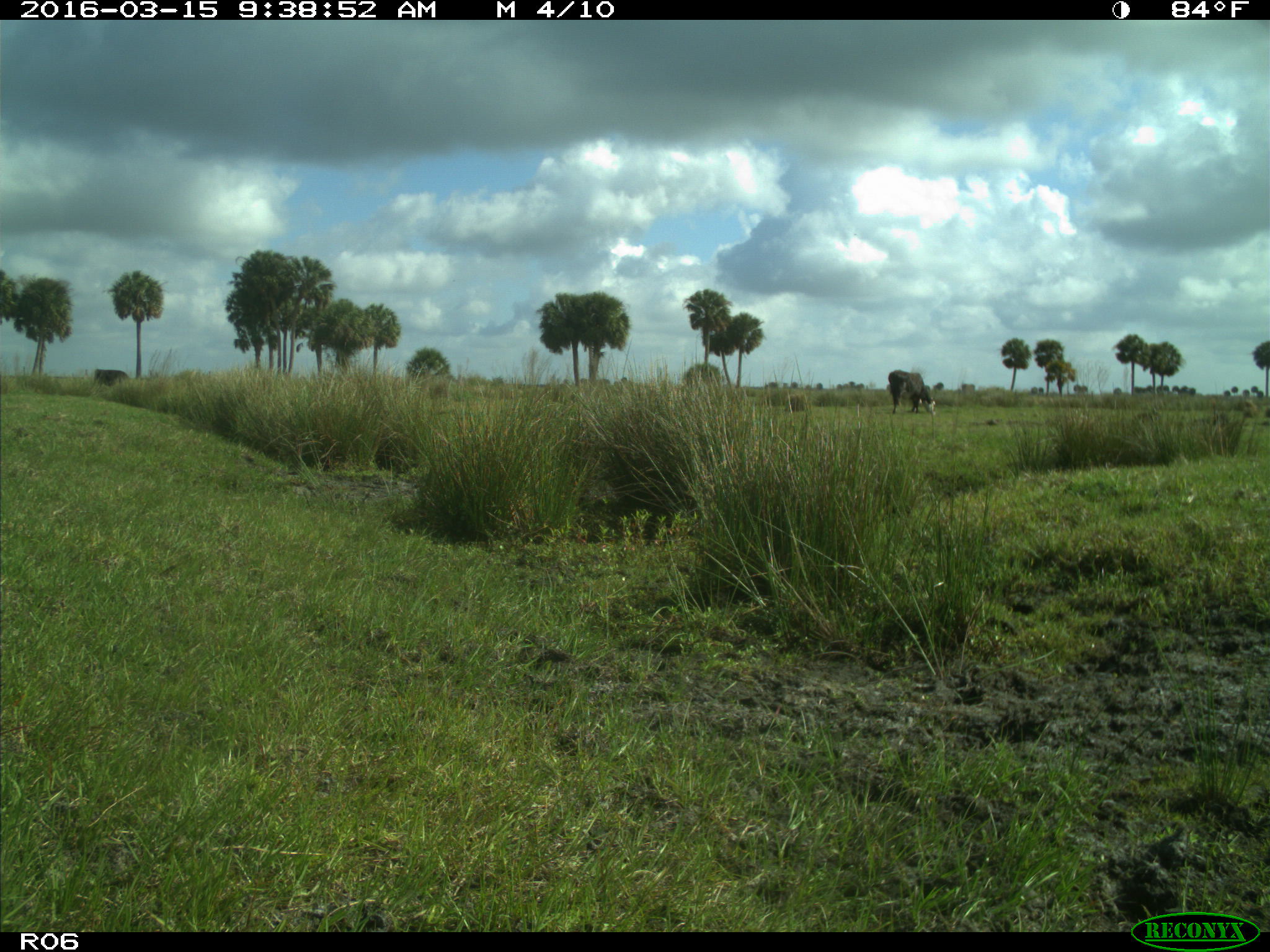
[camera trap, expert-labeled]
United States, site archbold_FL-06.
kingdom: Animalia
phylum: Chordata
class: Mammalia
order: Artiodactyla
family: Bovidae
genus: Bos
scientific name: Bos taurus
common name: domestic cow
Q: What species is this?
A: Bos taurus (domestic cow).